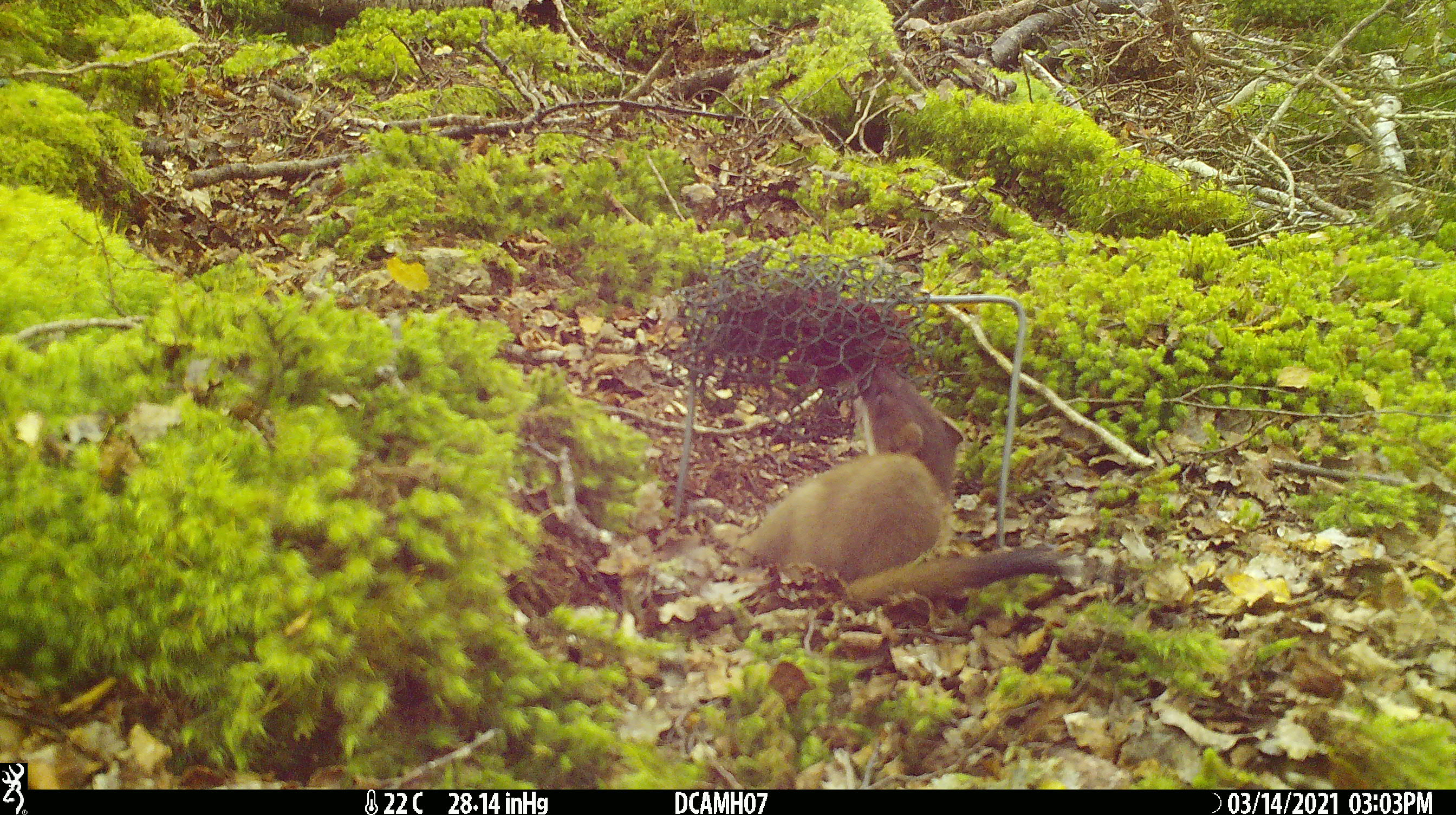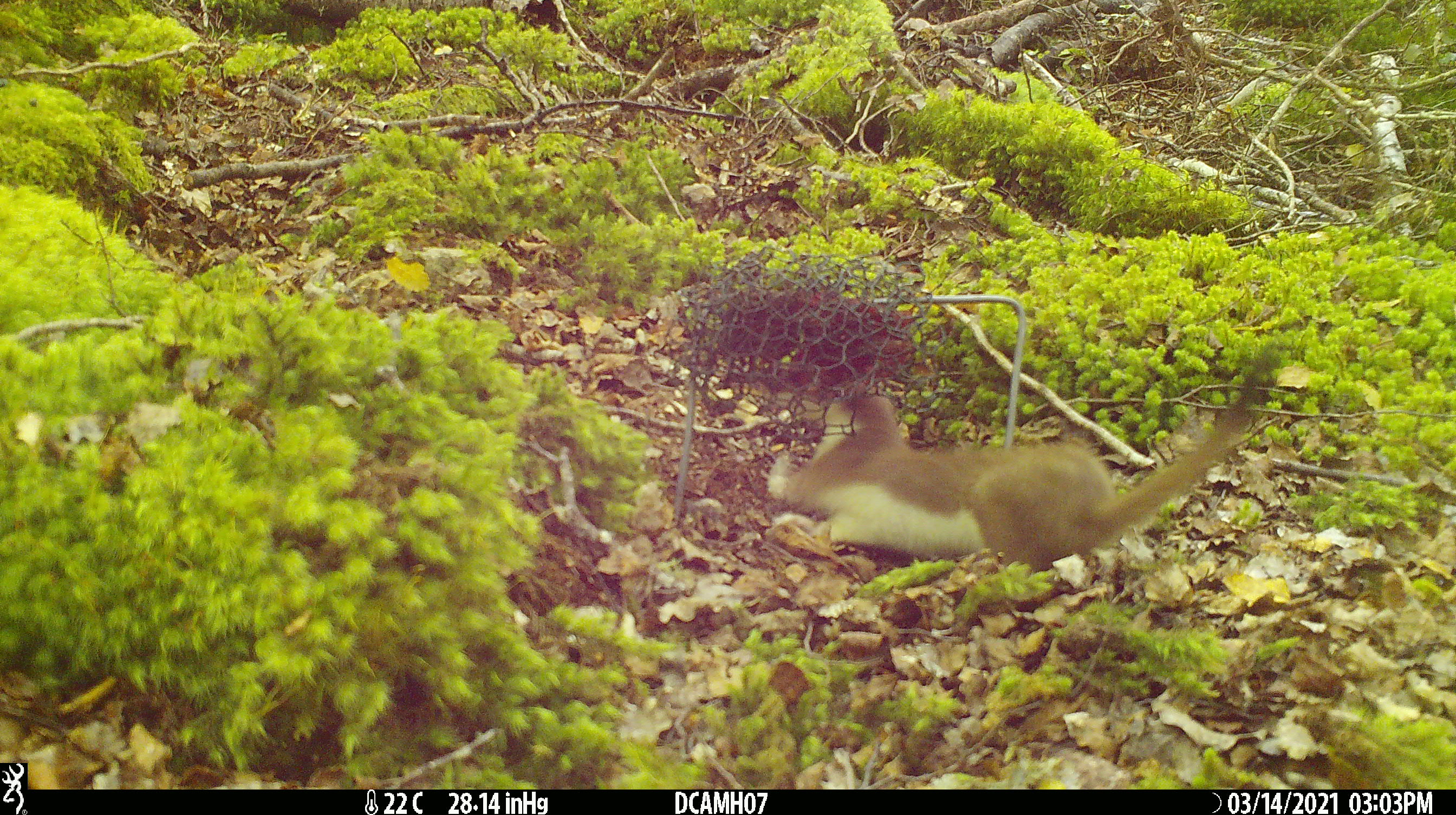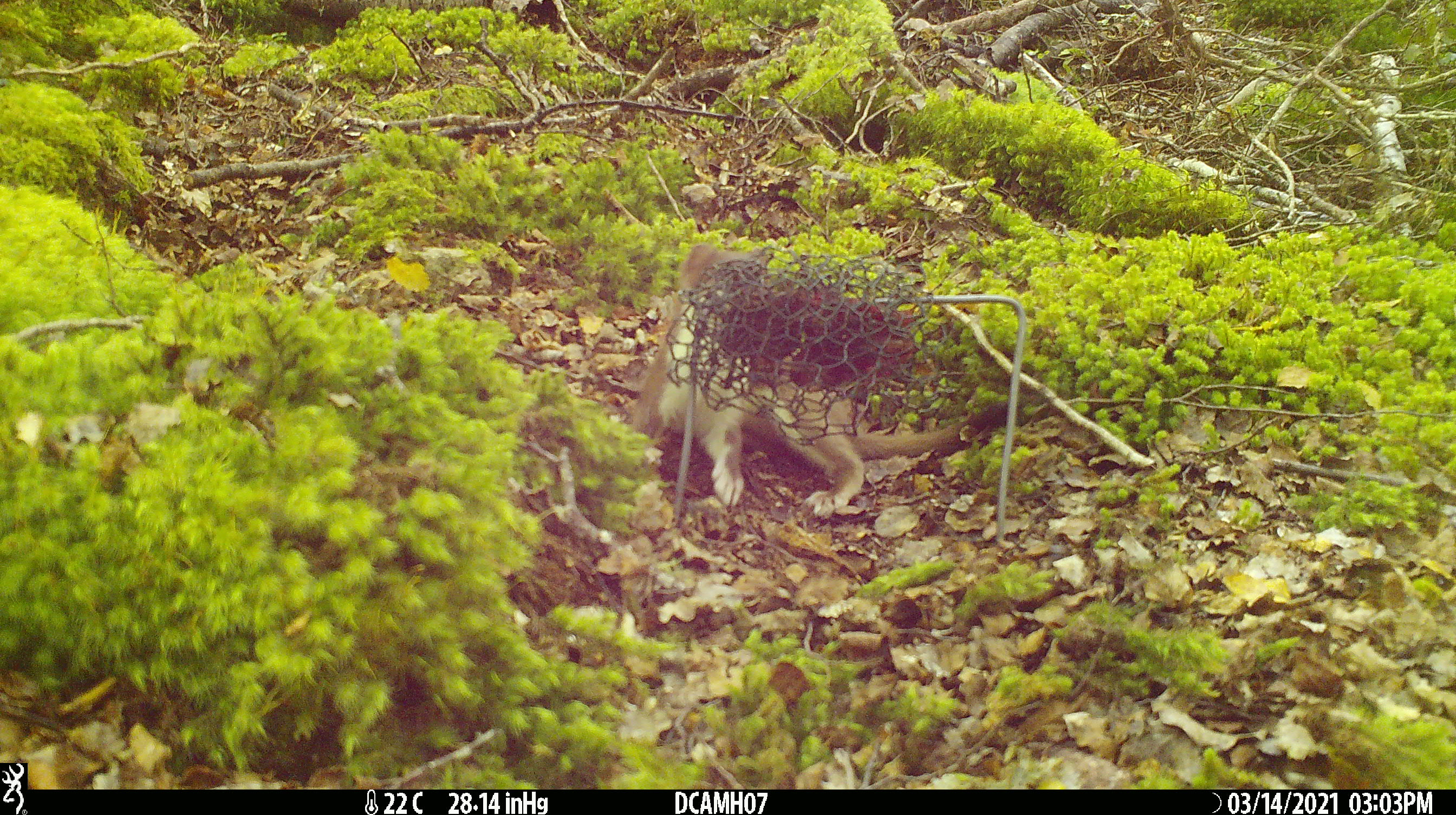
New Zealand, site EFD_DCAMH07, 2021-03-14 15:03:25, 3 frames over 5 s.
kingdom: Animalia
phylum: Chordata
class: Mammalia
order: Carnivora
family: Mustelidae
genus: Mustela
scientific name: Mustela erminea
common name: stoat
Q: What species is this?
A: Stoat (Mustela erminea).